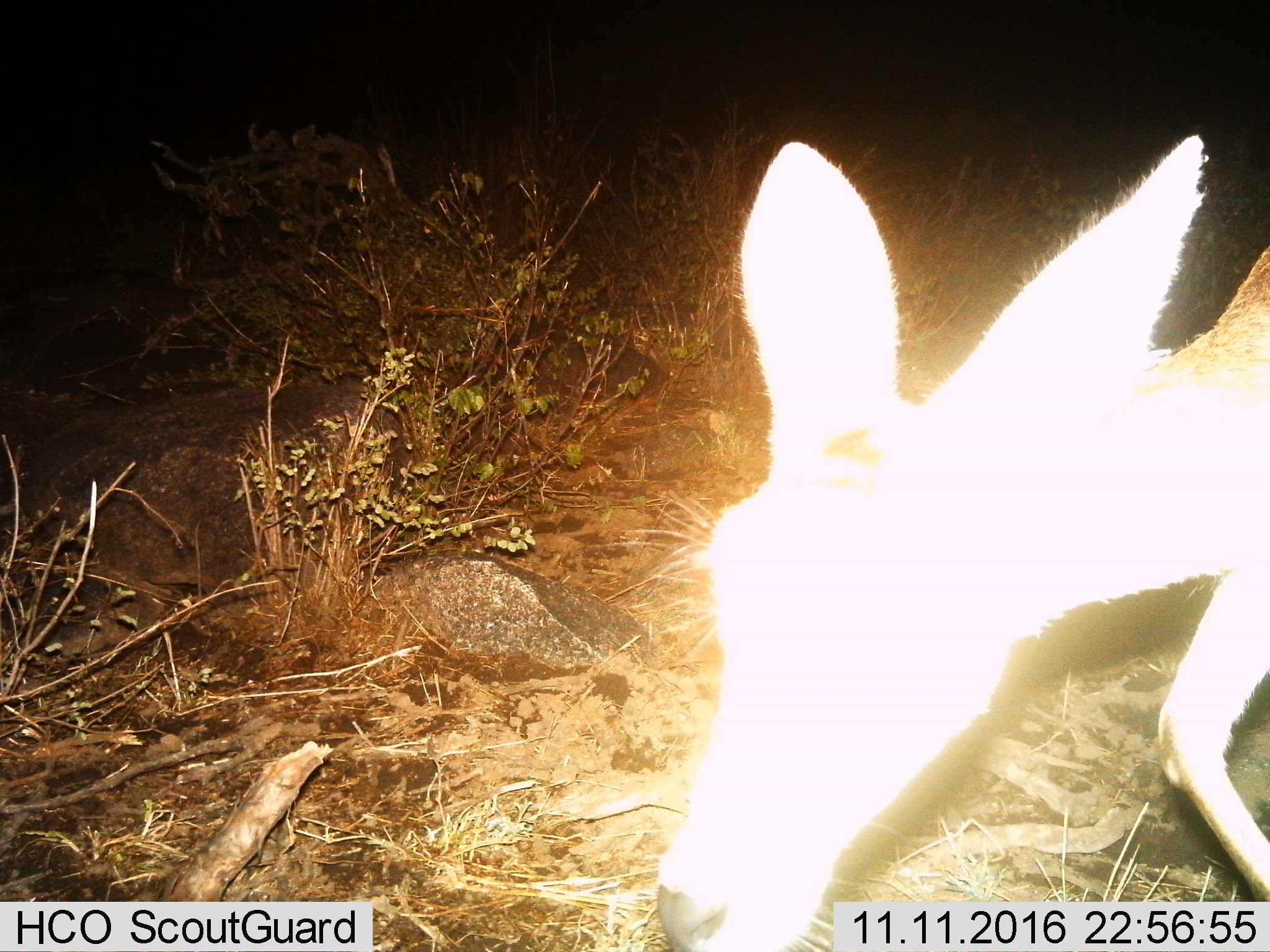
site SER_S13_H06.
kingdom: Animalia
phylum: Chordata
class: Mammalia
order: Artiodactyla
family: Bovidae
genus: Aepyceros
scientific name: Aepyceros melampus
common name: impala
Impala (Aepyceros melampus), count 1. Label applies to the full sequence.